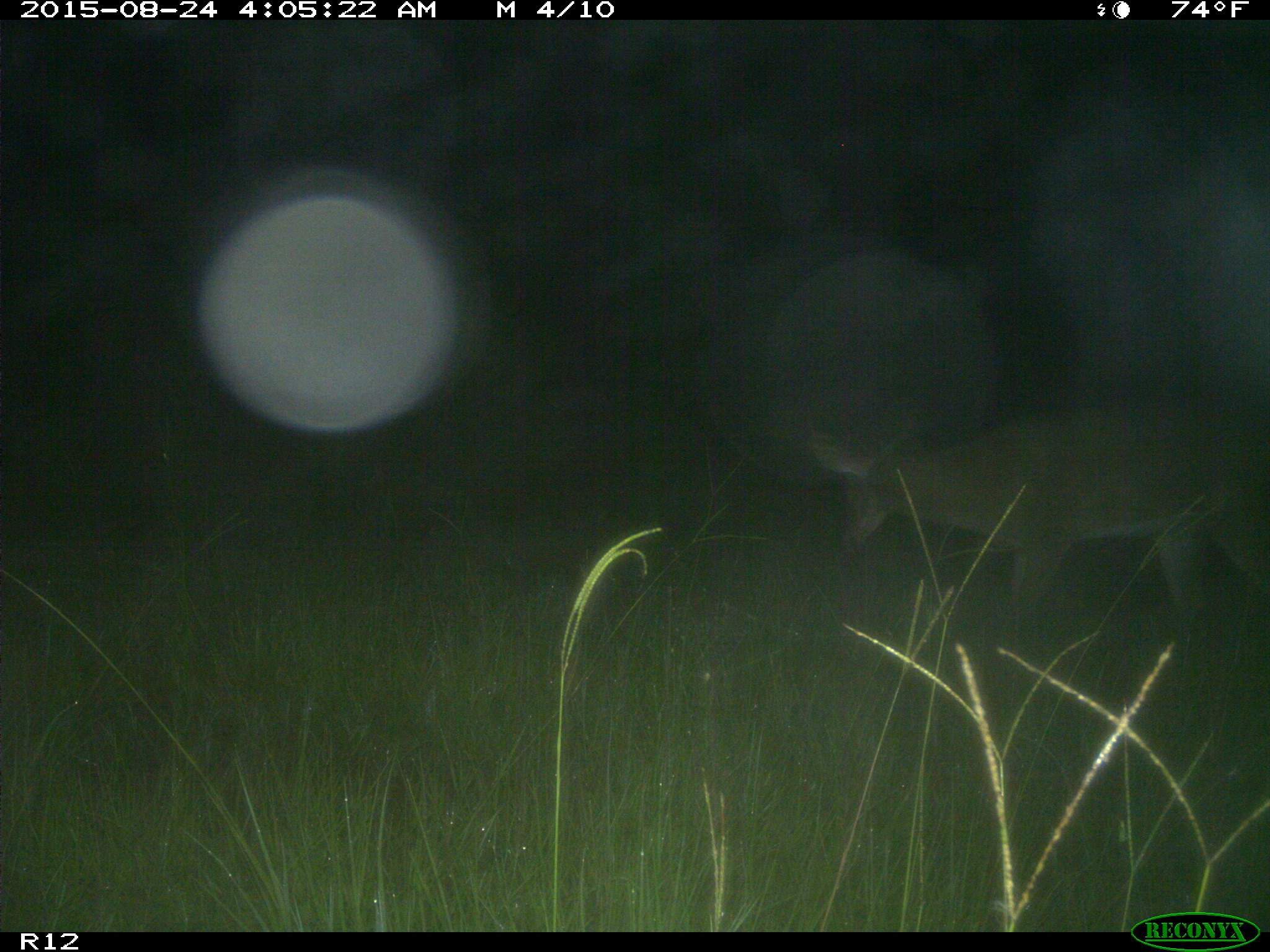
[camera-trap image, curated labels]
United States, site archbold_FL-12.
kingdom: Animalia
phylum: Chordata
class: Mammalia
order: Artiodactyla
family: Cervidae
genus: Odocoileus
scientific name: Odocoileus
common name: deer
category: unidentified deer